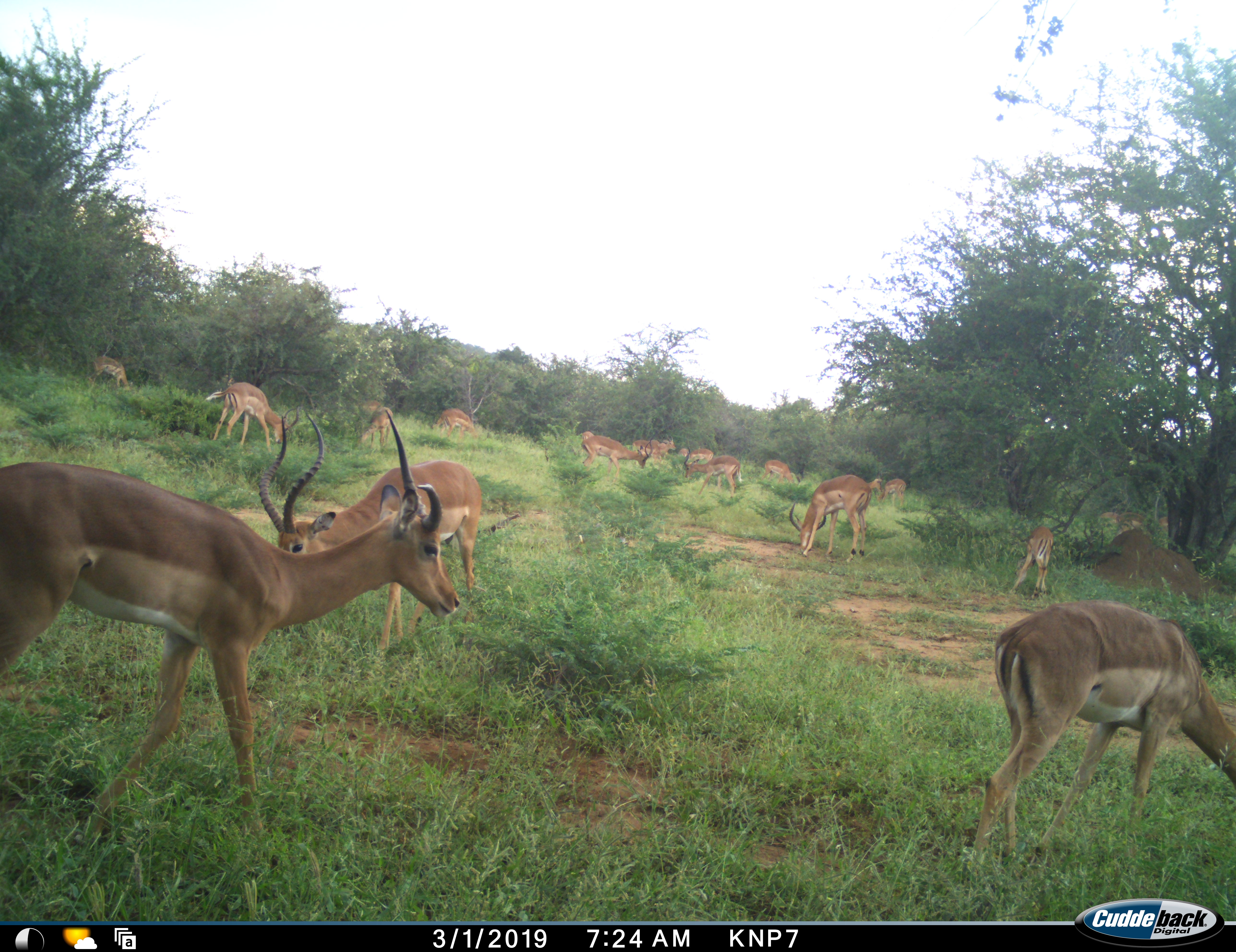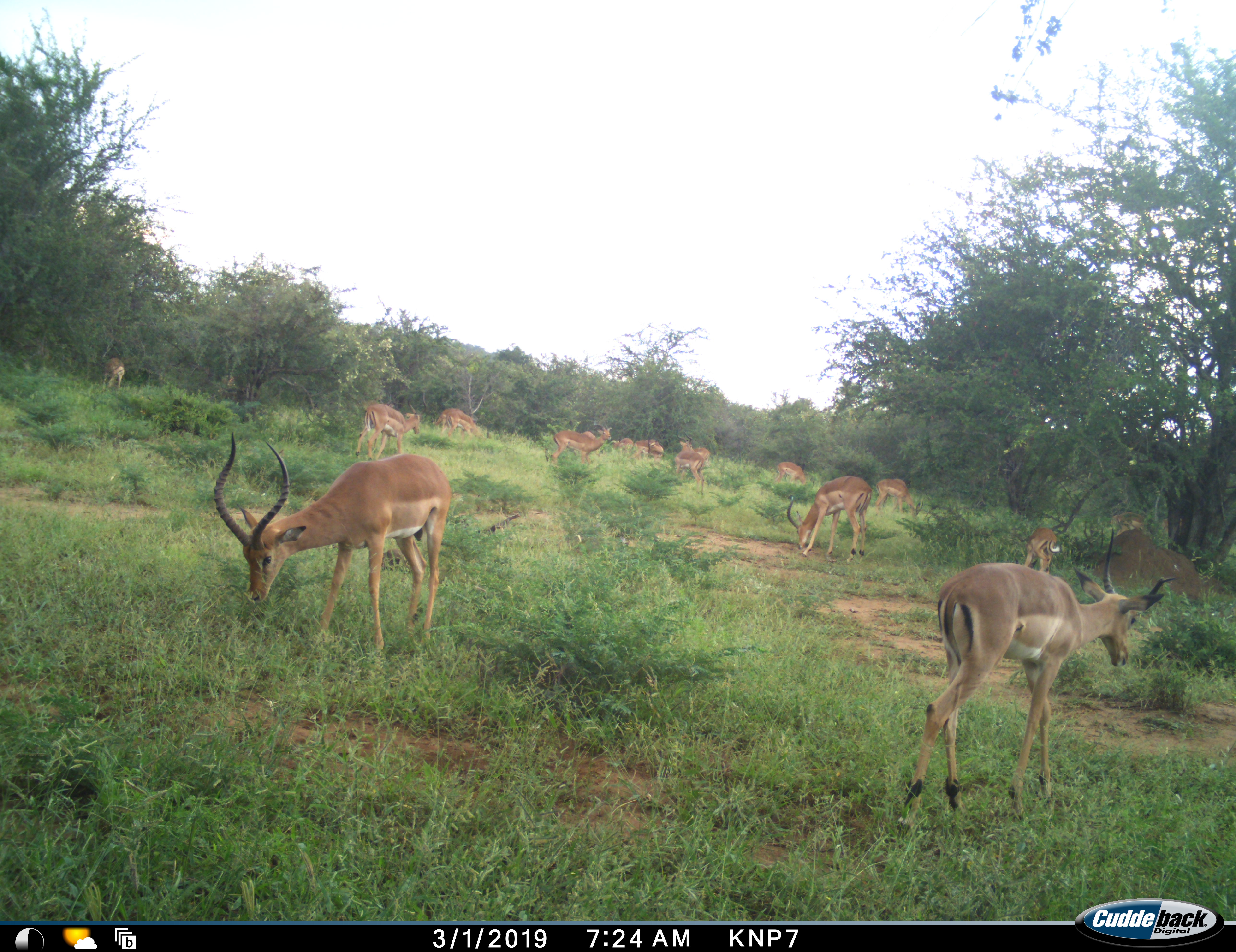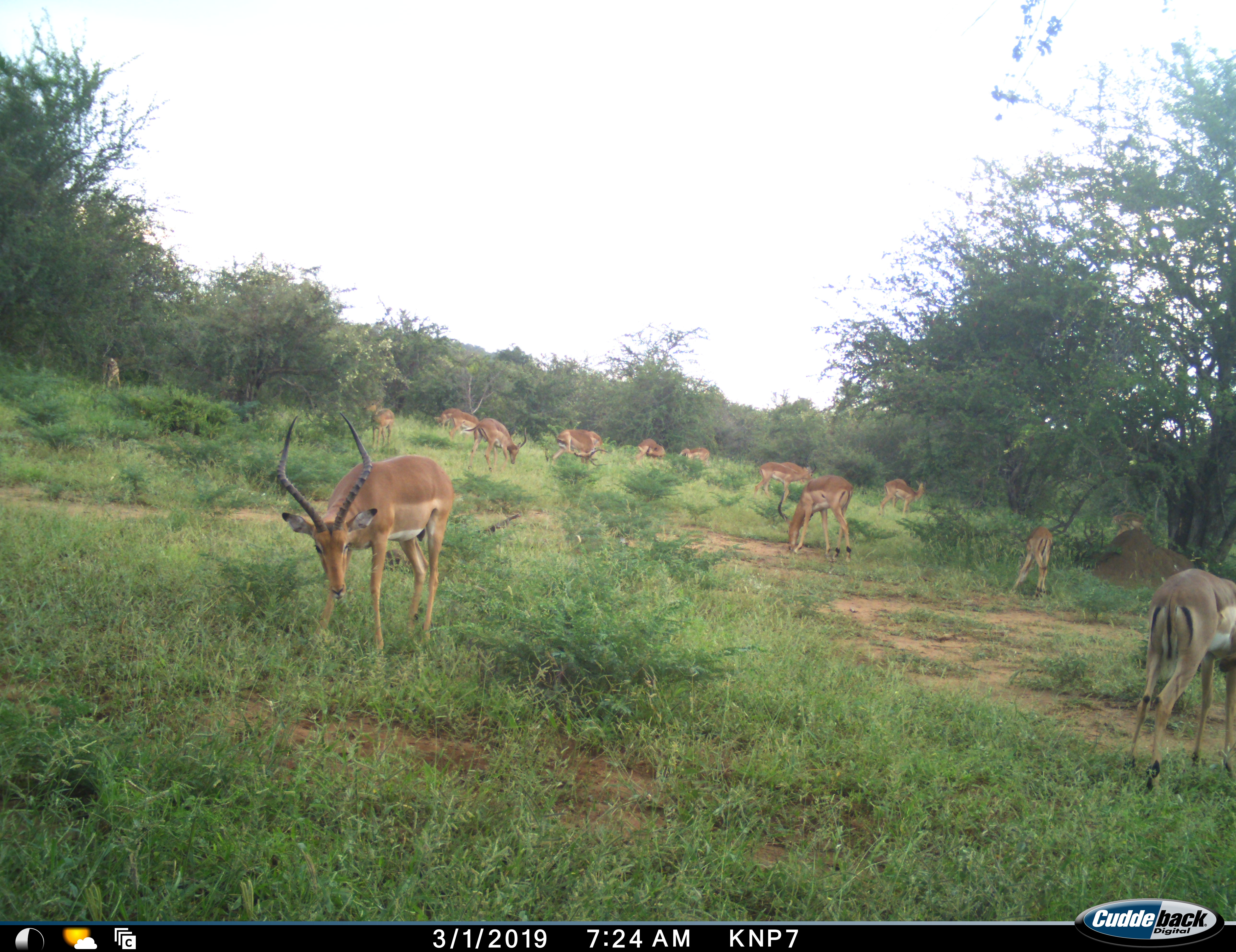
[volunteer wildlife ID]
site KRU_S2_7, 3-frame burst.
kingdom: Animalia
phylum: Chordata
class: Mammalia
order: Artiodactyla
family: Bovidae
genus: Aepyceros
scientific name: Aepyceros melampus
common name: impala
Impala (Aepyceros melampus), count 11-50. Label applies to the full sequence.